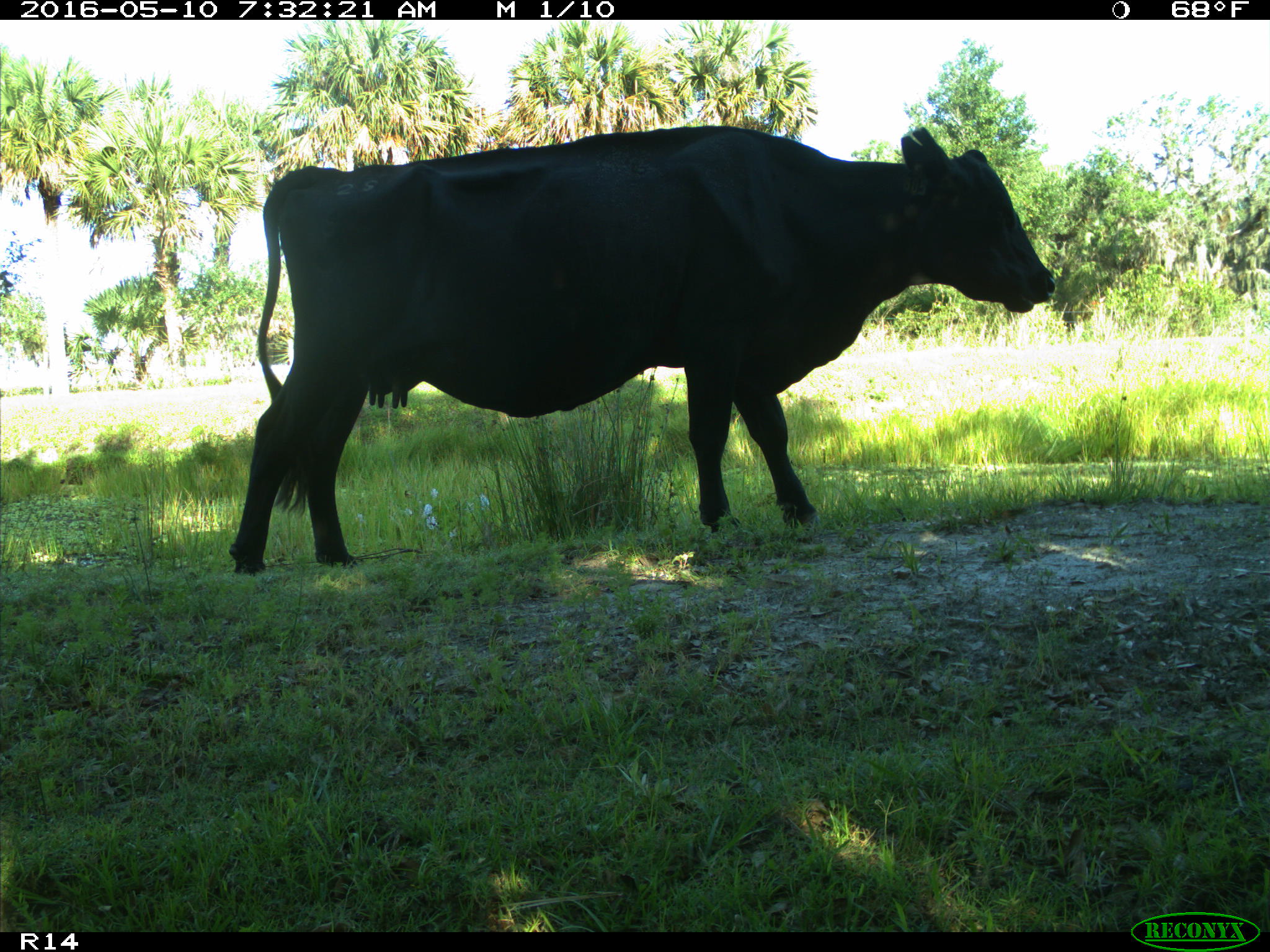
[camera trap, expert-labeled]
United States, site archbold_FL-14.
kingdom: Animalia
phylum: Chordata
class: Mammalia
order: Artiodactyla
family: Bovidae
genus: Bos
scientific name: Bos taurus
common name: domestic cow